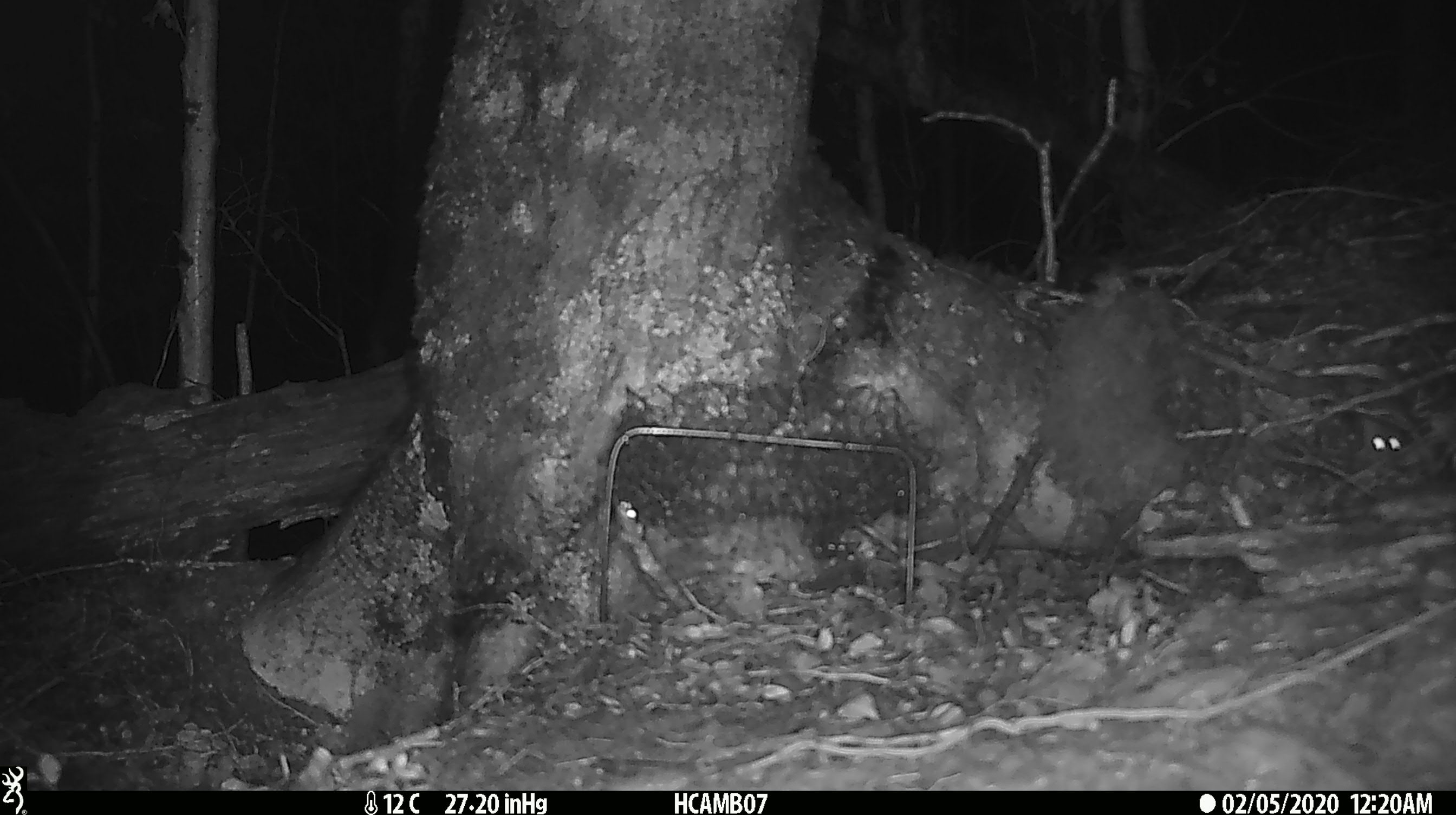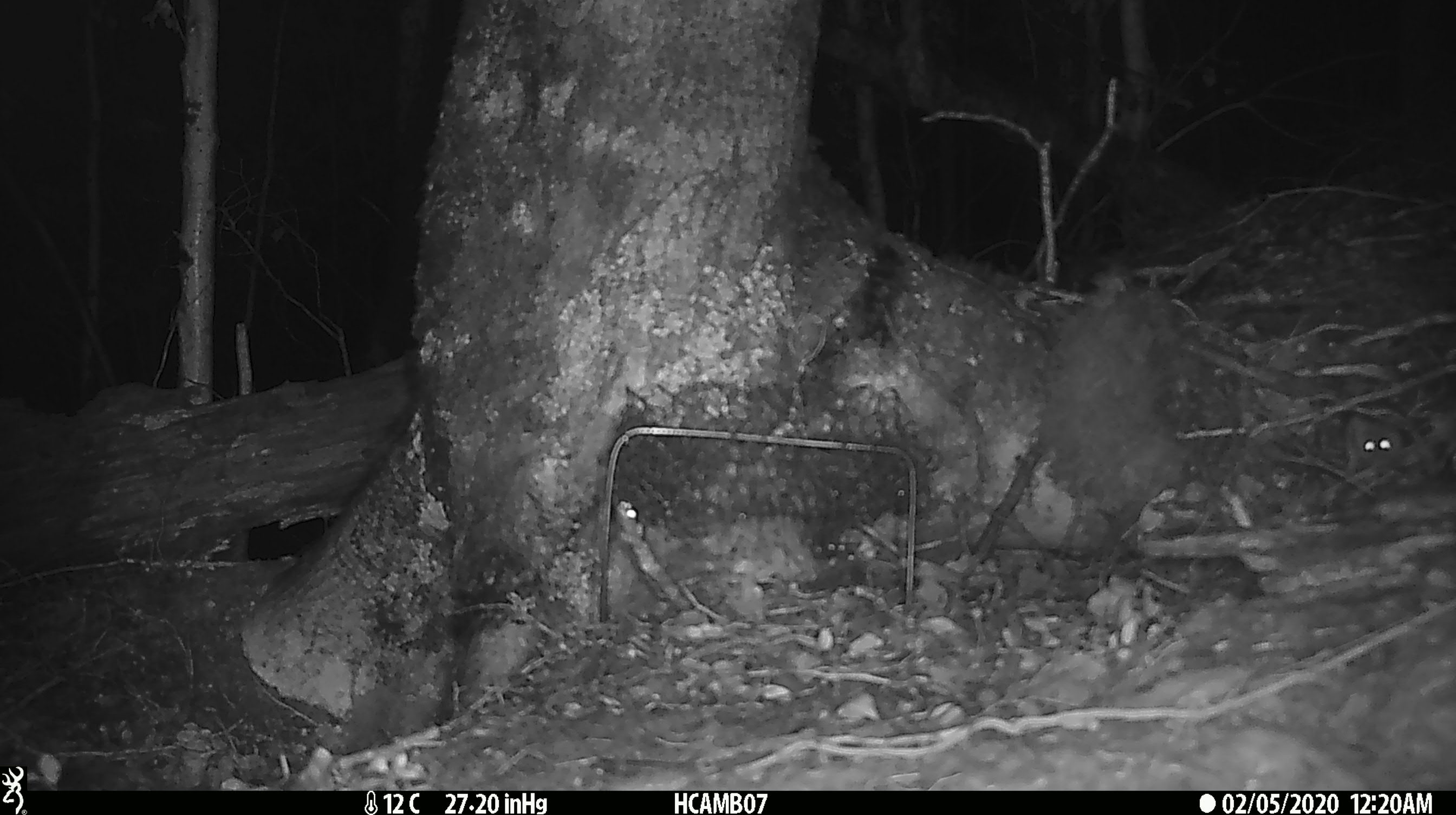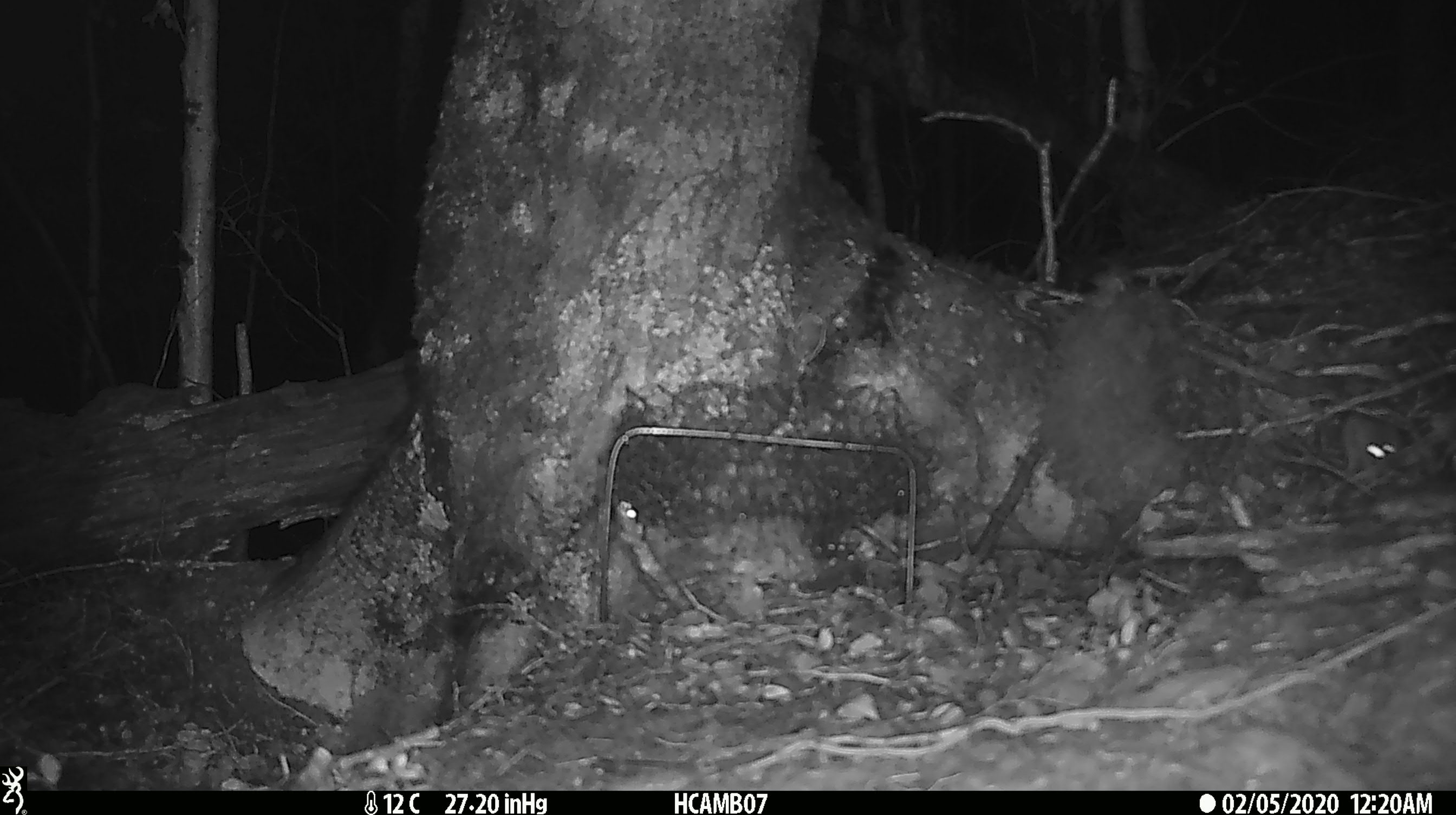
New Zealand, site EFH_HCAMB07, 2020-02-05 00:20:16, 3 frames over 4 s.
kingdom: Animalia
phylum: Chordata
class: Mammalia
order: Rodentia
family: Muridae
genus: Mus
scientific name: Mus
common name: mouse